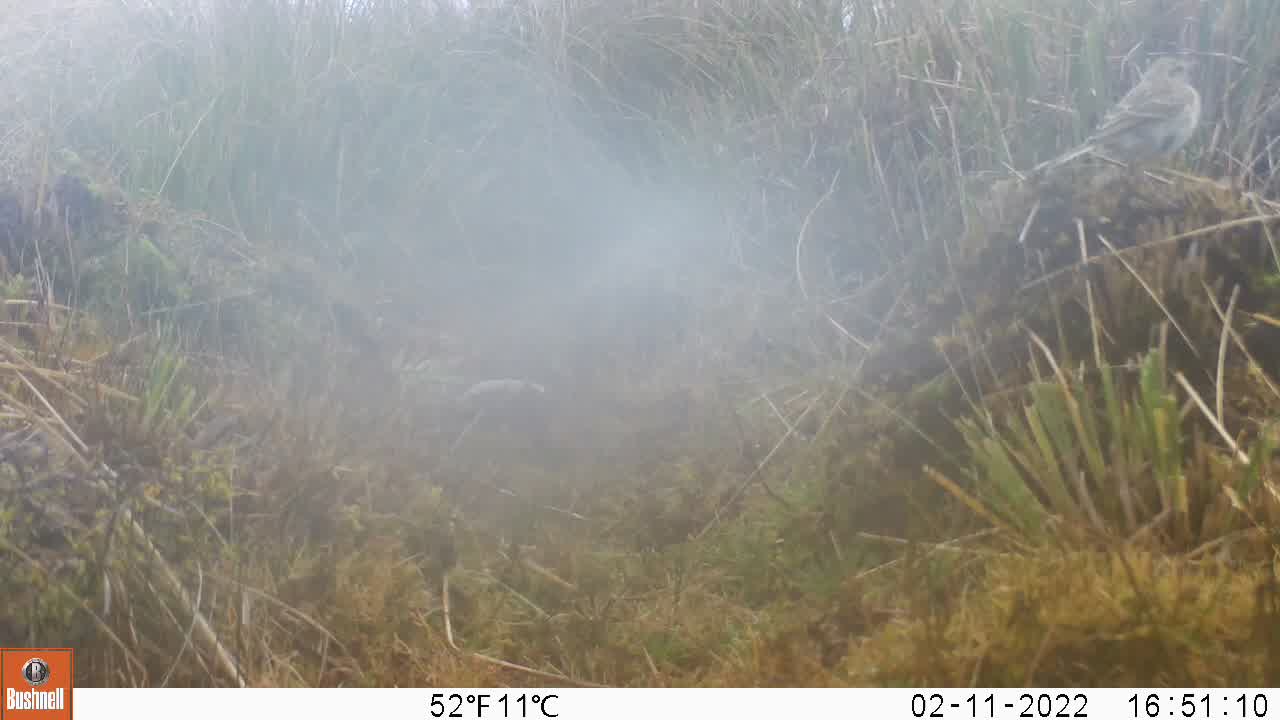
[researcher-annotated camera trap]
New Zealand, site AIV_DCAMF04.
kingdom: Animalia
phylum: Chordata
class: Aves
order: Passeriformes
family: Motacillidae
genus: Anthus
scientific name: Anthus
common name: pipit